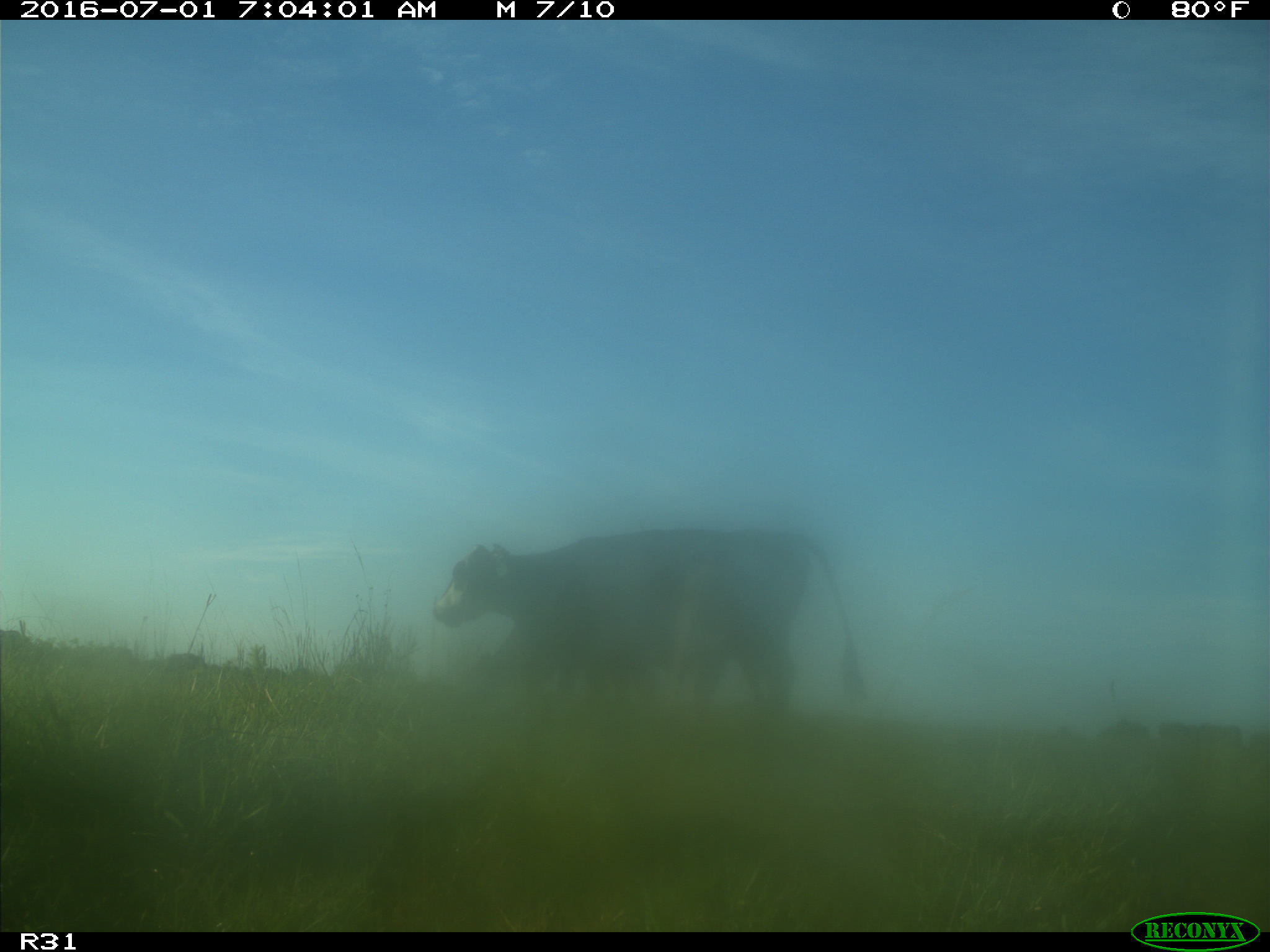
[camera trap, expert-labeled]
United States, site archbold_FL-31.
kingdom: Animalia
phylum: Chordata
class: Mammalia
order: Artiodactyla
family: Bovidae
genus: Bos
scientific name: Bos taurus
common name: domestic cow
Bos taurus (domestic cow).